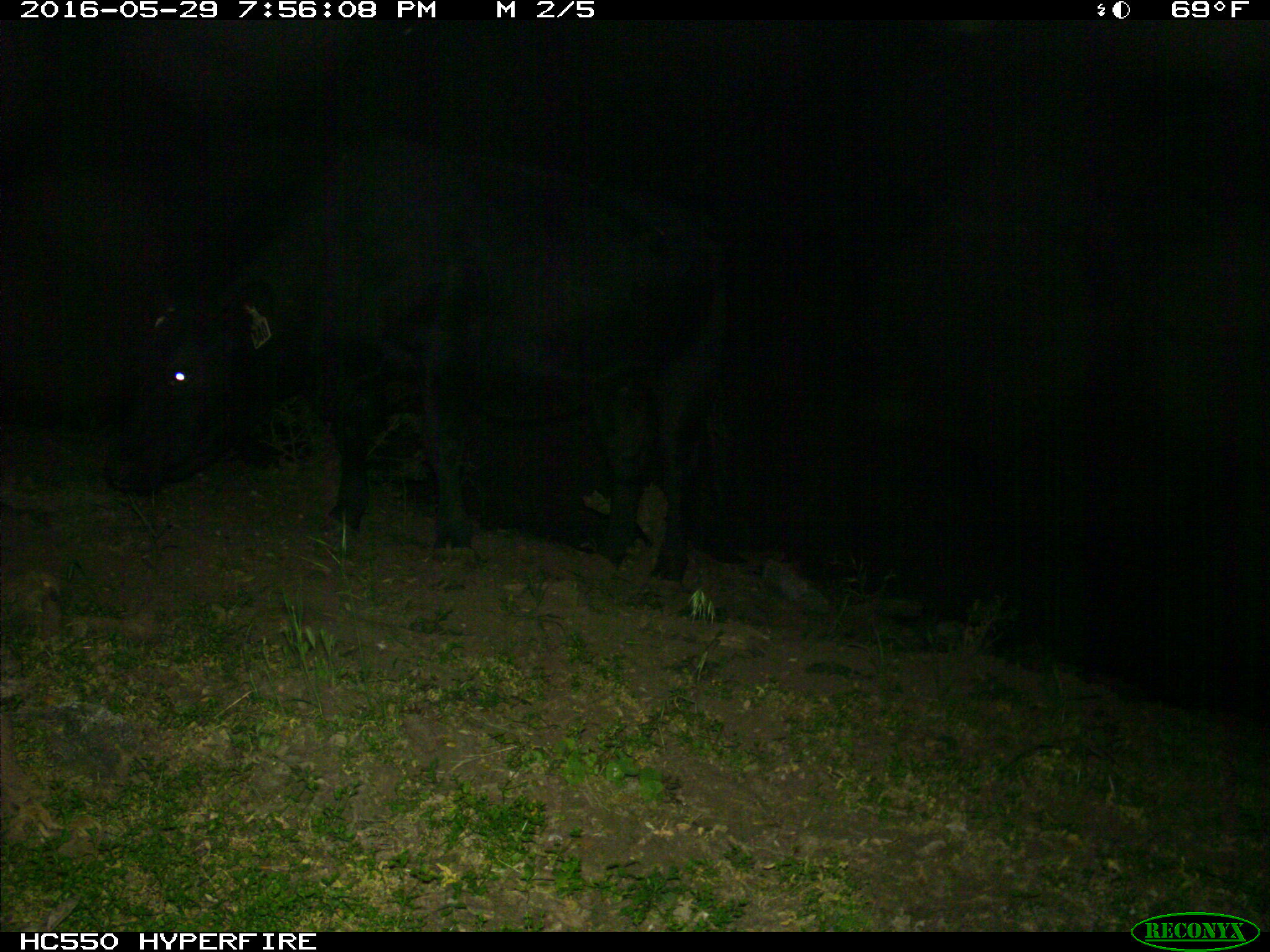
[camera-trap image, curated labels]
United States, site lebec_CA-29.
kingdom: Animalia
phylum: Chordata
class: Mammalia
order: Artiodactyla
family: Bovidae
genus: Bos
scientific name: Bos taurus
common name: domestic cow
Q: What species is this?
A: Bos taurus (domestic cow).